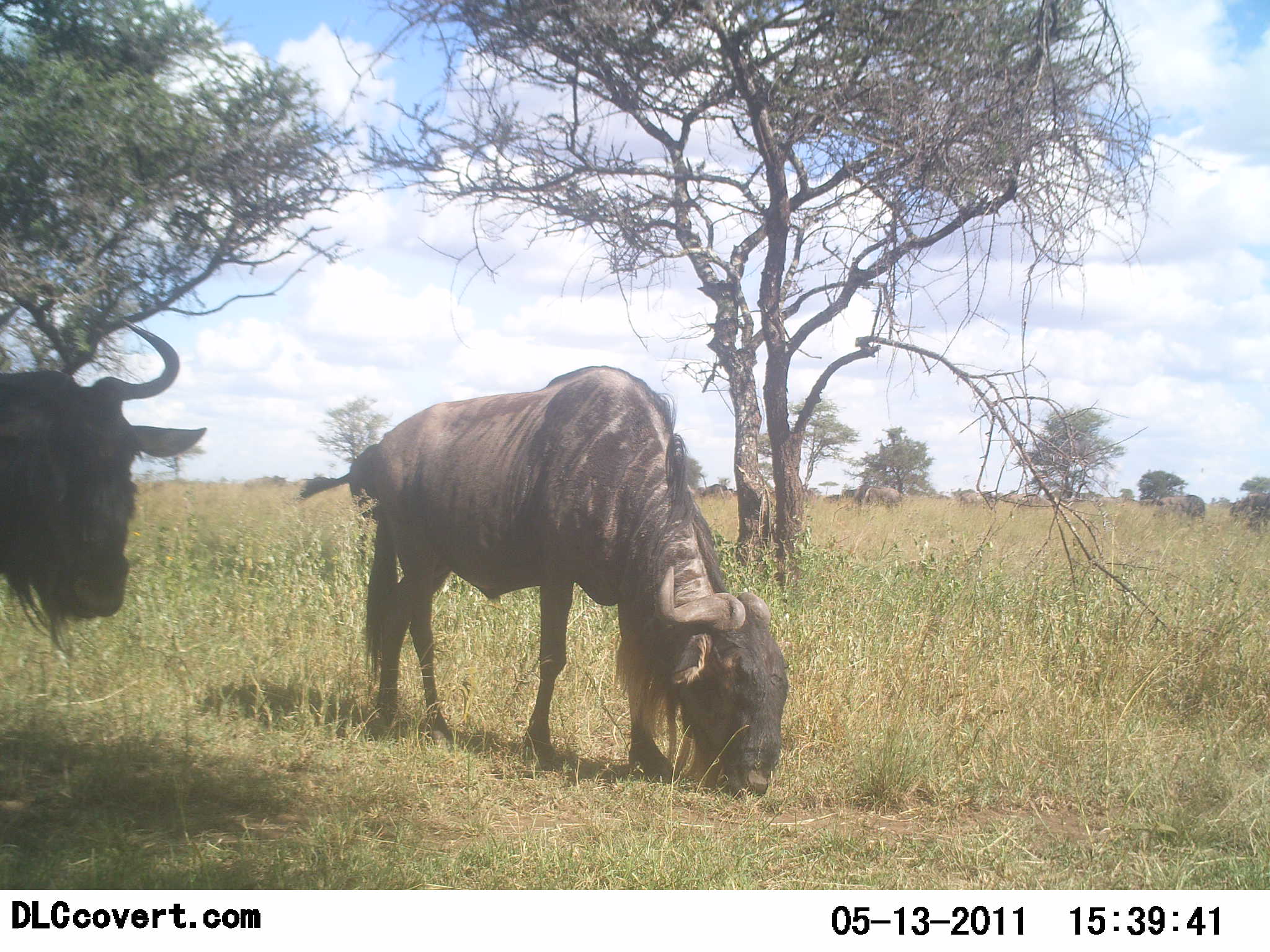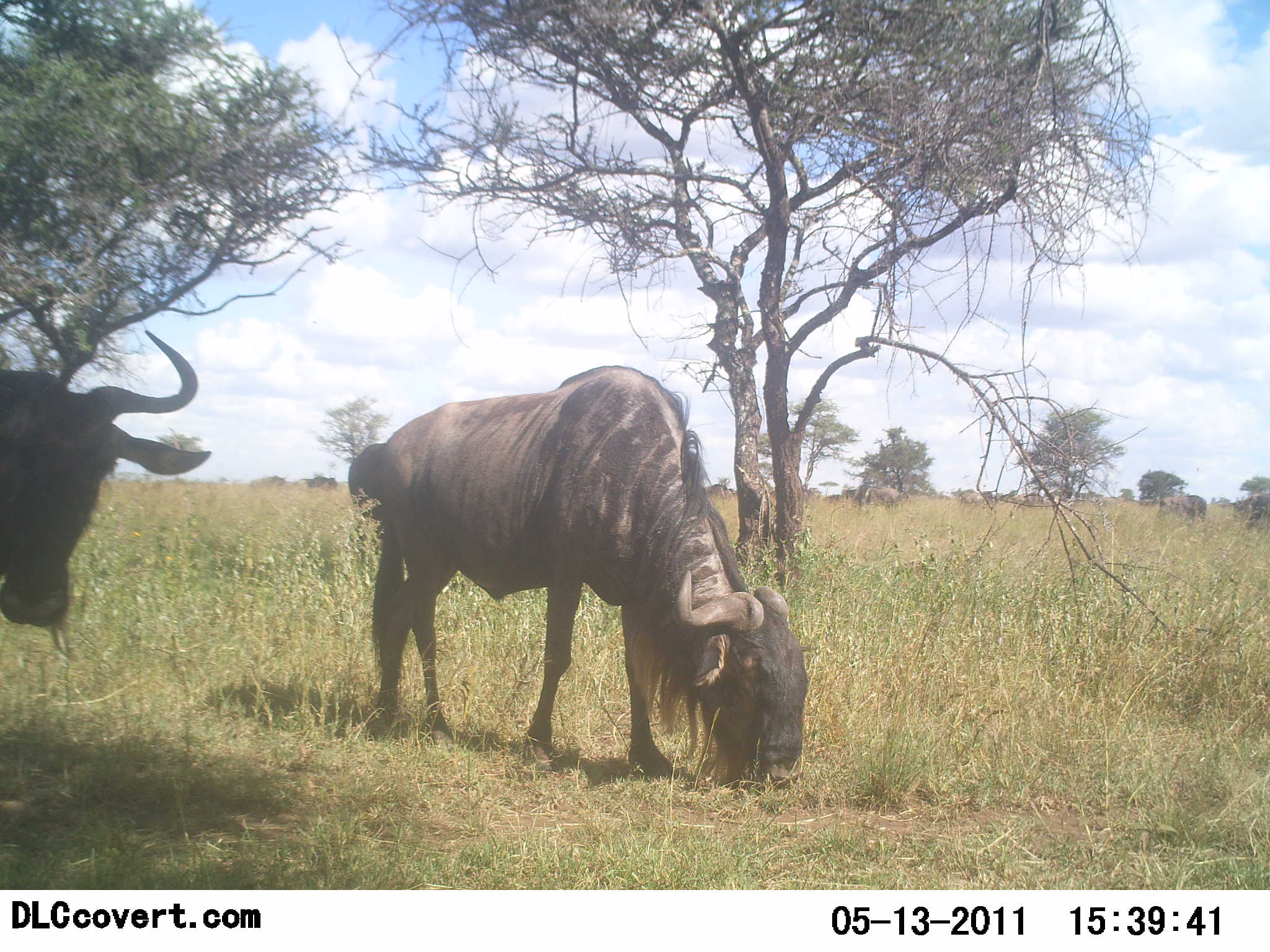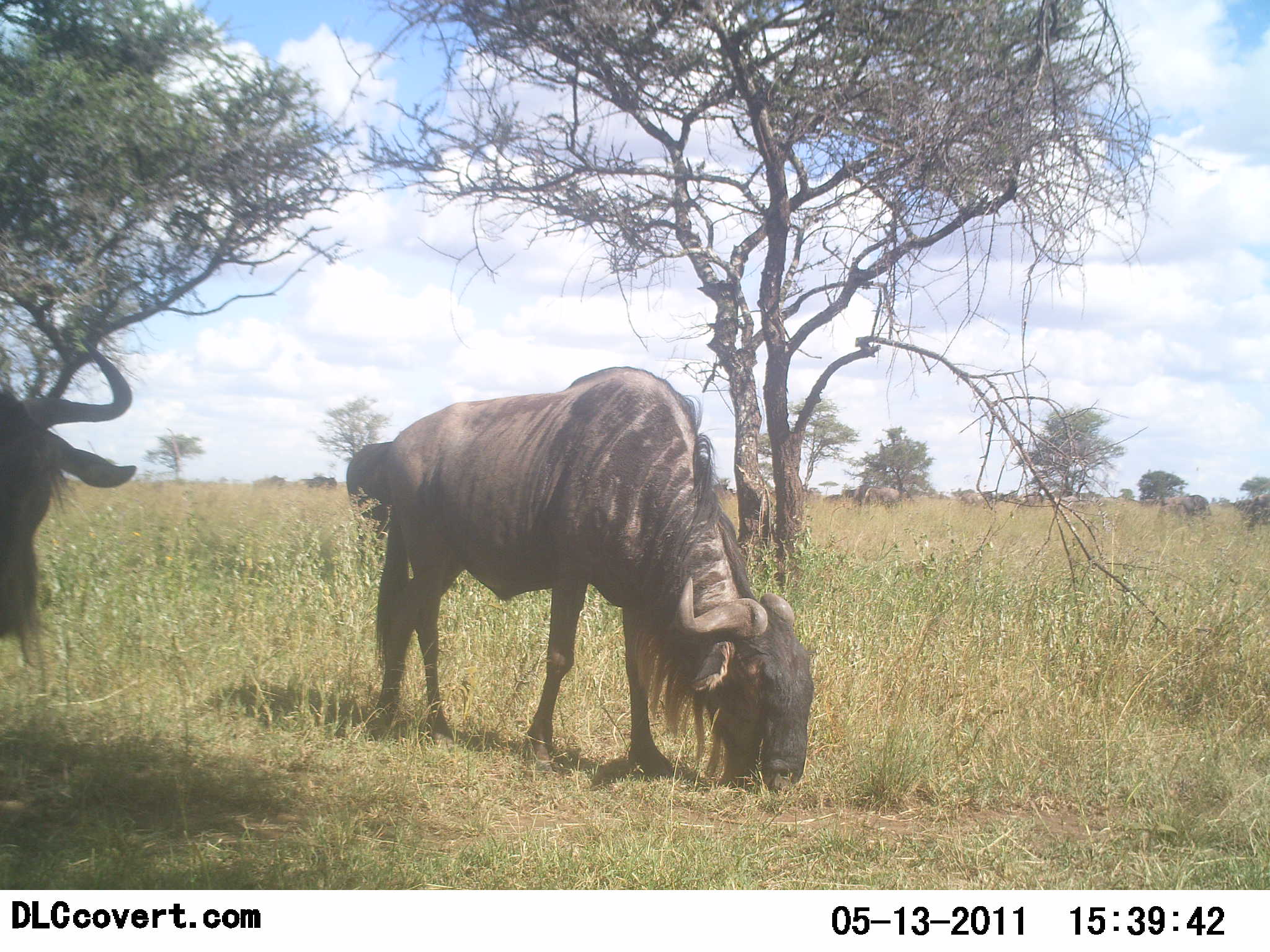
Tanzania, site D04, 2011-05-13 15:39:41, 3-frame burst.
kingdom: Animalia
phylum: Chordata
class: Mammalia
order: Artiodactyla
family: Bovidae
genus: Connochaetes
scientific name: Connochaetes taurinus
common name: blue wildebeest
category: wildebeest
Wildebeest (blue wildebeest) (Connochaetes taurinus), count 2. Behavior (volunteer vote fractions): standing 50%, resting 0%, moving 0%, interacting 0%. Young present (vote fraction): 0%. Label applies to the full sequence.